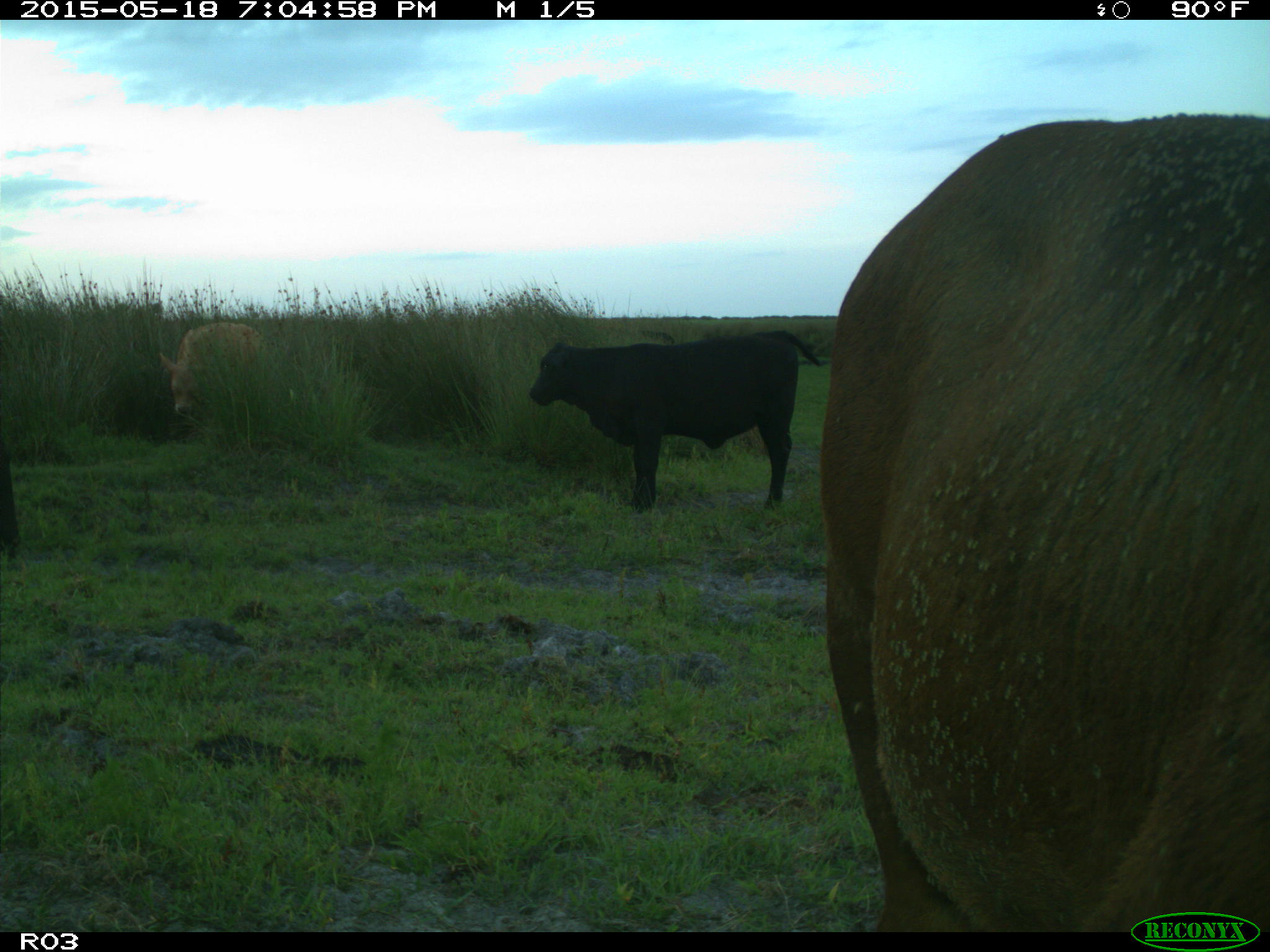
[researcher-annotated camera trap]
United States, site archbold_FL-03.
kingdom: Animalia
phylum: Chordata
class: Mammalia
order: Artiodactyla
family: Bovidae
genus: Bos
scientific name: Bos taurus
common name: domestic cow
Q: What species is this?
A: Bos taurus (domestic cow).